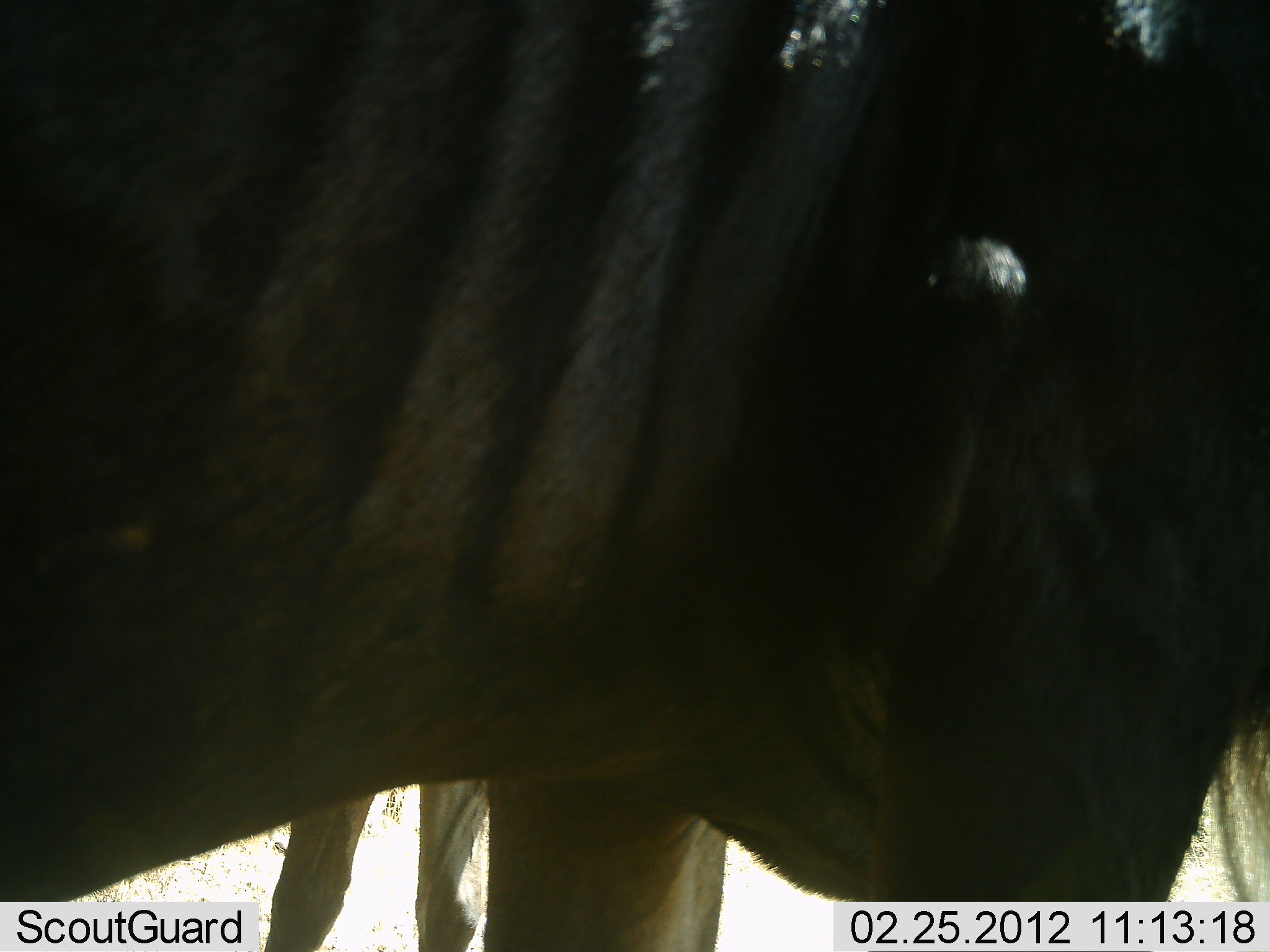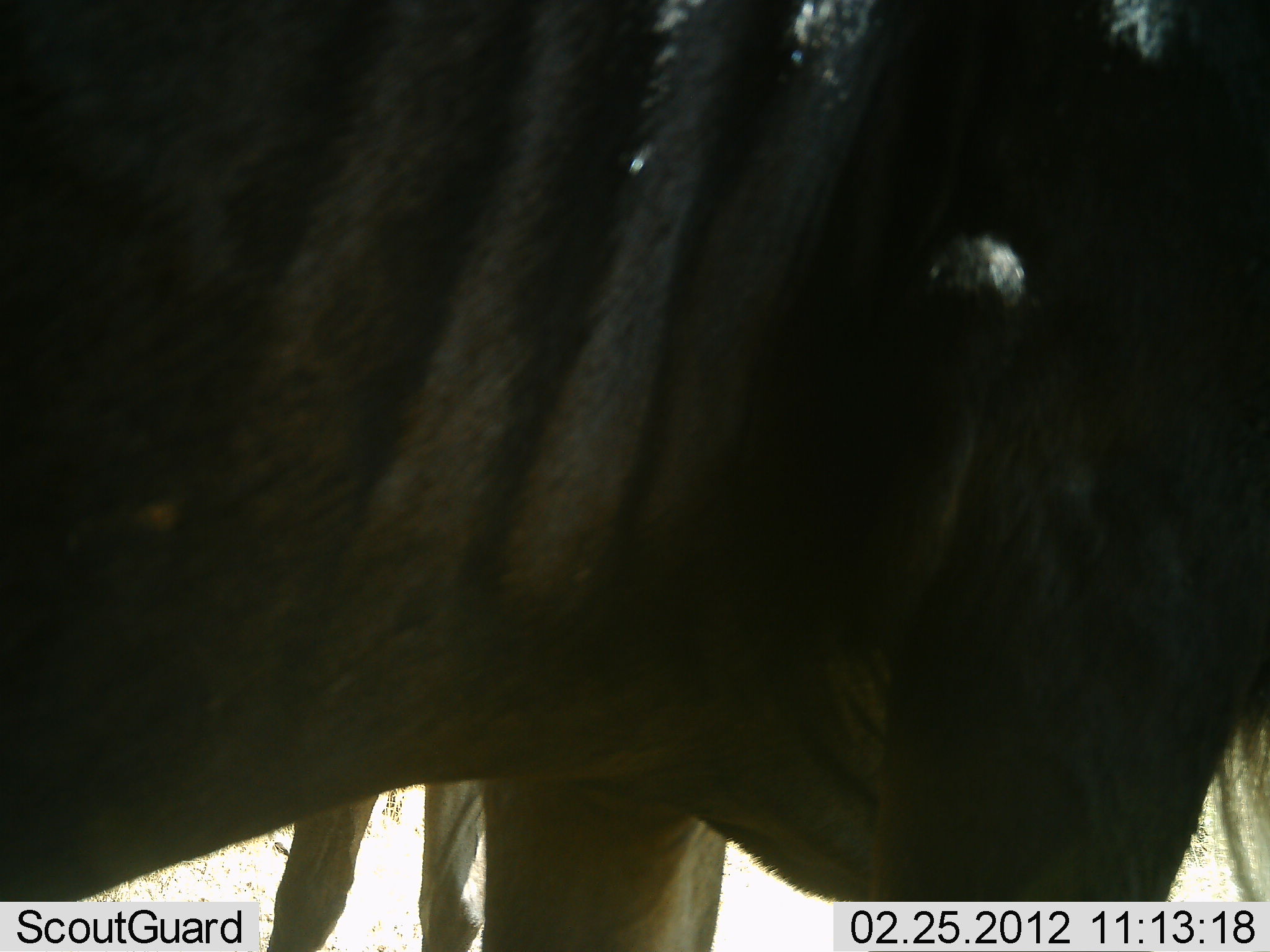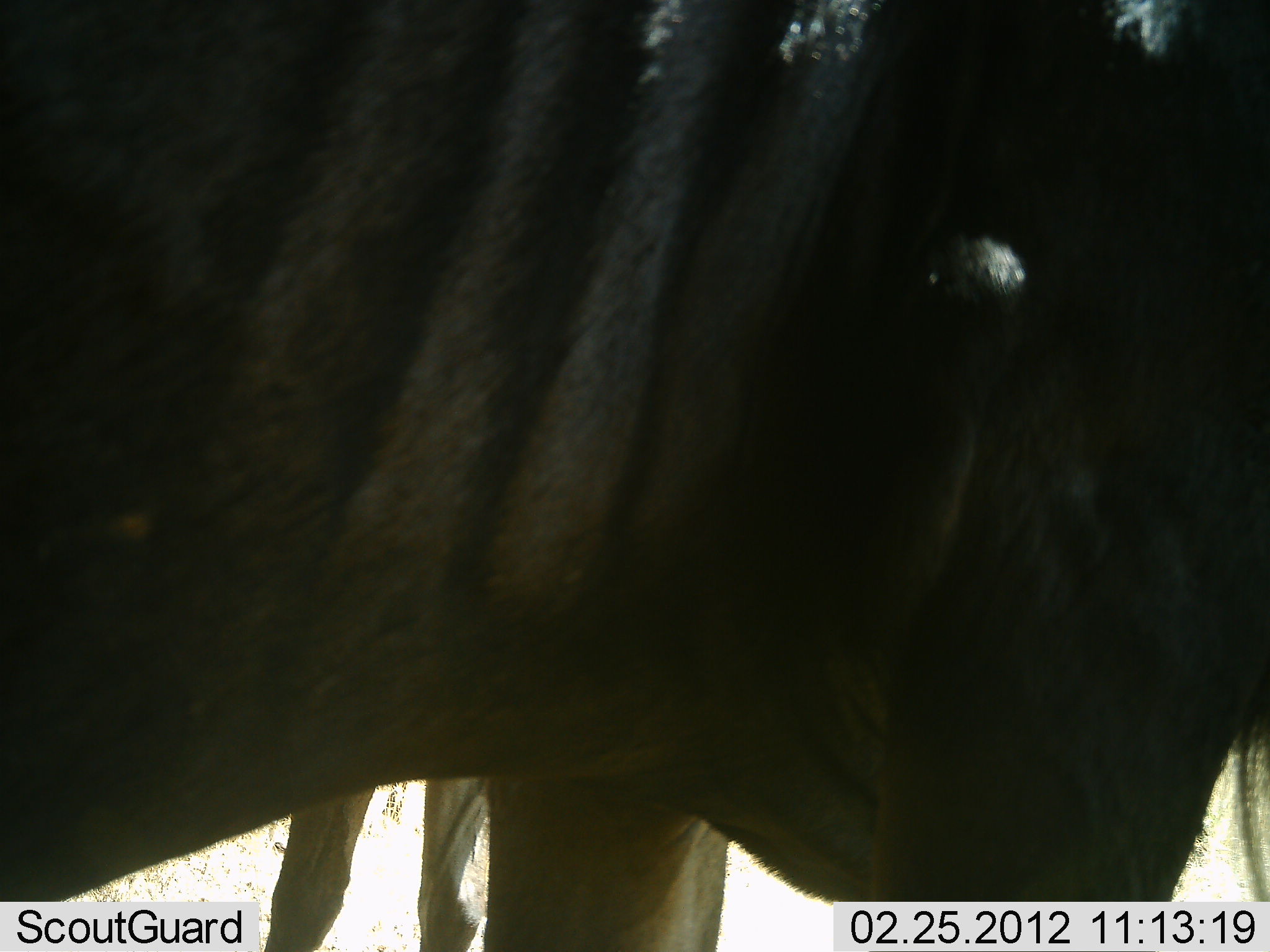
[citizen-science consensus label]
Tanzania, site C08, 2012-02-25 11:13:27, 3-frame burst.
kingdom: Animalia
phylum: Chordata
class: Mammalia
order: Artiodactyla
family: Bovidae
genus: Connochaetes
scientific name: Connochaetes taurinus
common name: blue wildebeest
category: wildebeest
Wildebeest (blue wildebeest) (Connochaetes taurinus), count 2. Behavior (volunteer vote fractions): standing 100%, resting 0%, moving 0%, interacting 0%. Young present (vote fraction): 0%. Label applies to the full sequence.